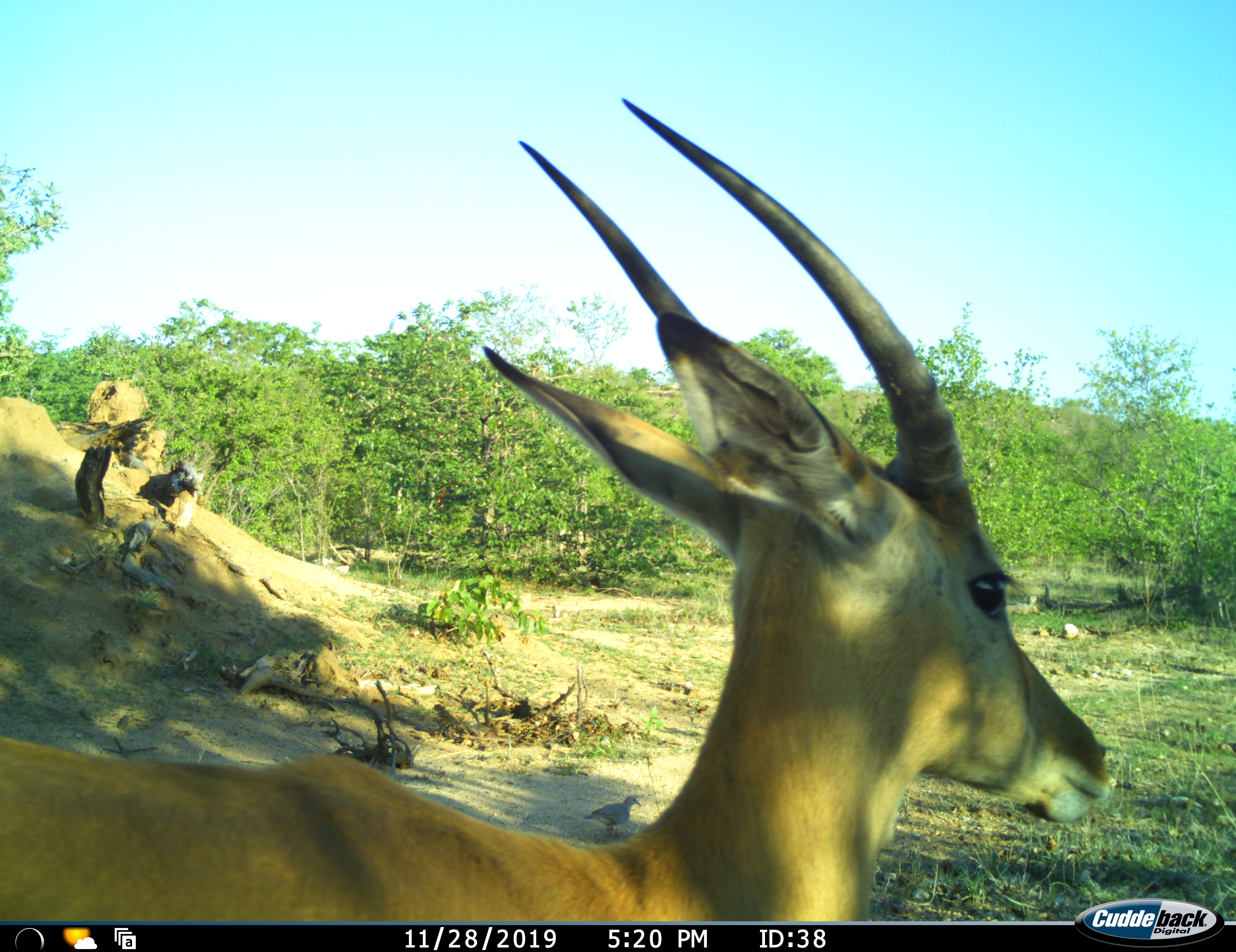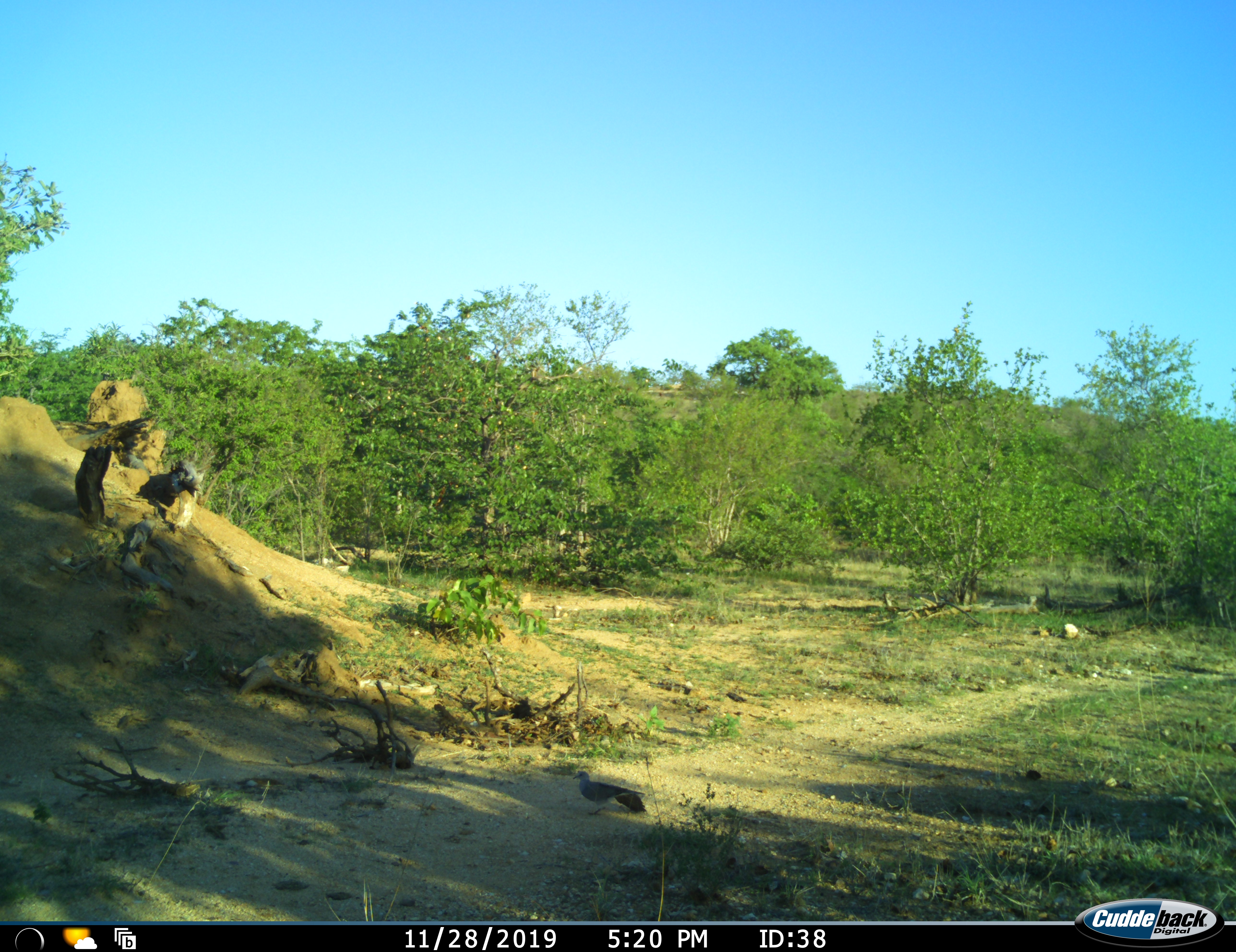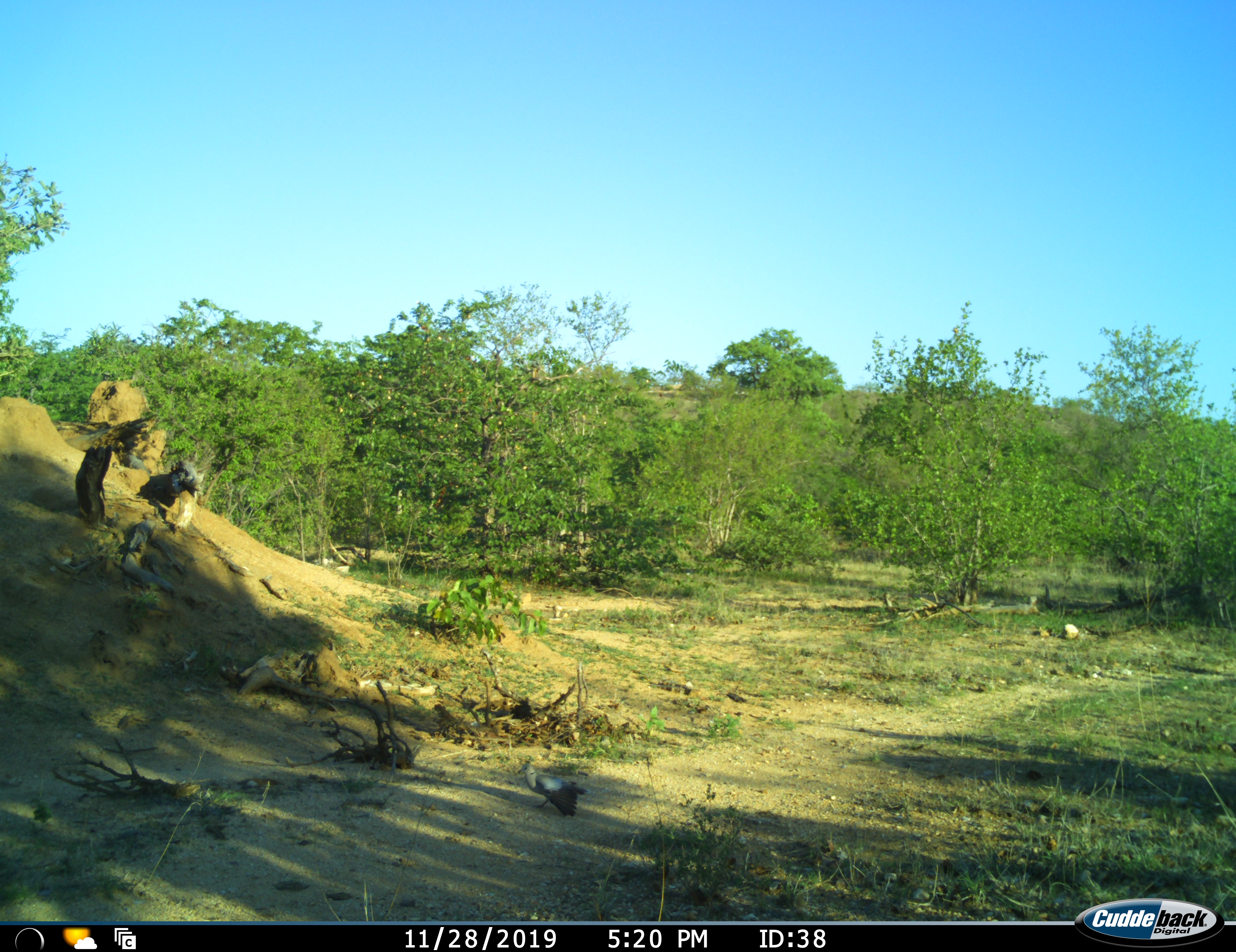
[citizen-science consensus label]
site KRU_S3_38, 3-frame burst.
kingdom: Animalia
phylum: Chordata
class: Mammalia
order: Artiodactyla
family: Bovidae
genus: Aepyceros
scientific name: Aepyceros melampus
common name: impala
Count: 1.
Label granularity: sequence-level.